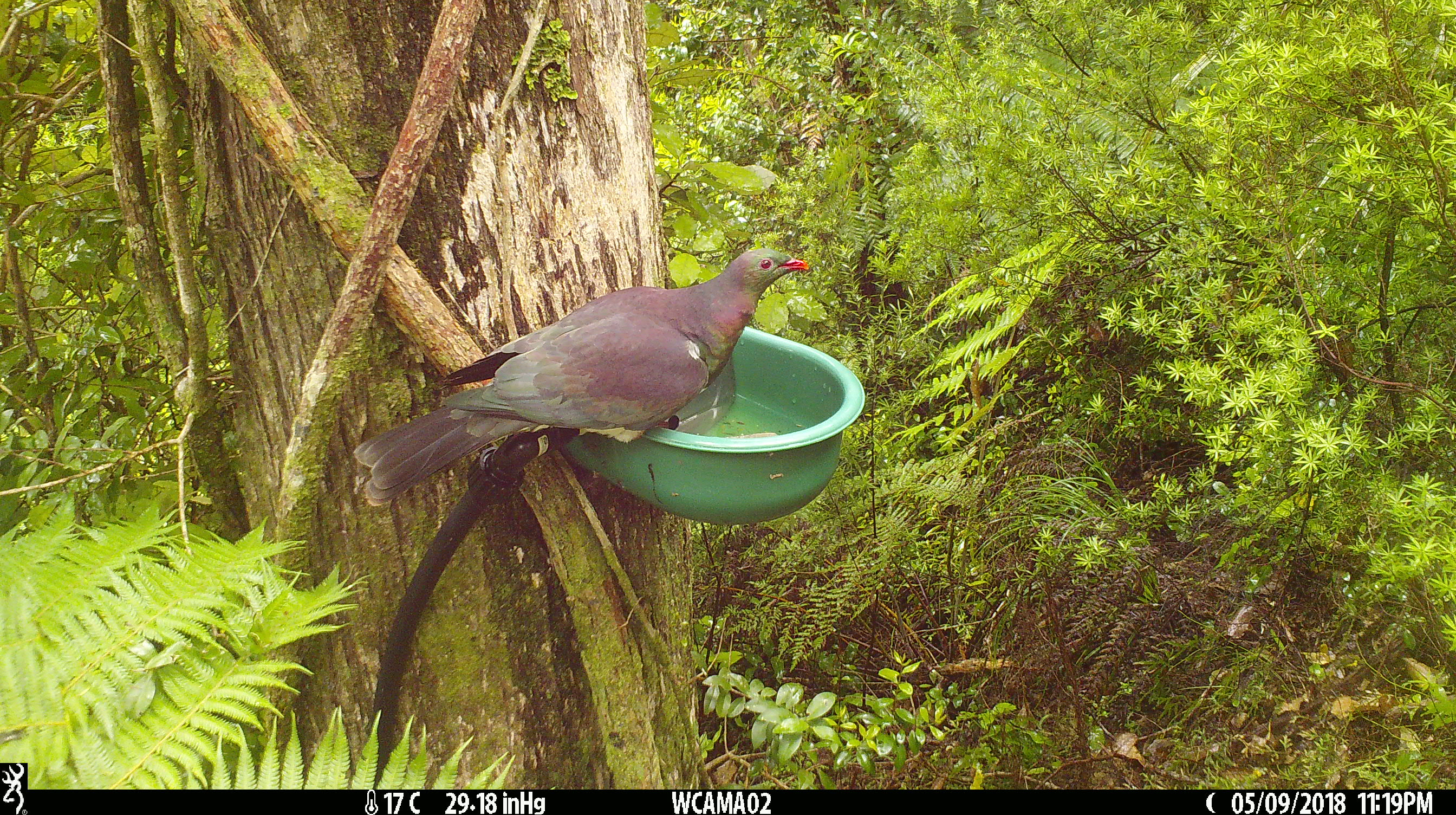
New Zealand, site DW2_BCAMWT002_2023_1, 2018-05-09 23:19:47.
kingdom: Animalia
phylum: Chordata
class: Aves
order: Columbiformes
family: Columbidae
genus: Hemiphaga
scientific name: Hemiphaga novaeseelandiae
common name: new zealand pigeon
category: kereru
Kereru (new zealand pigeon) (Hemiphaga novaeseelandiae).